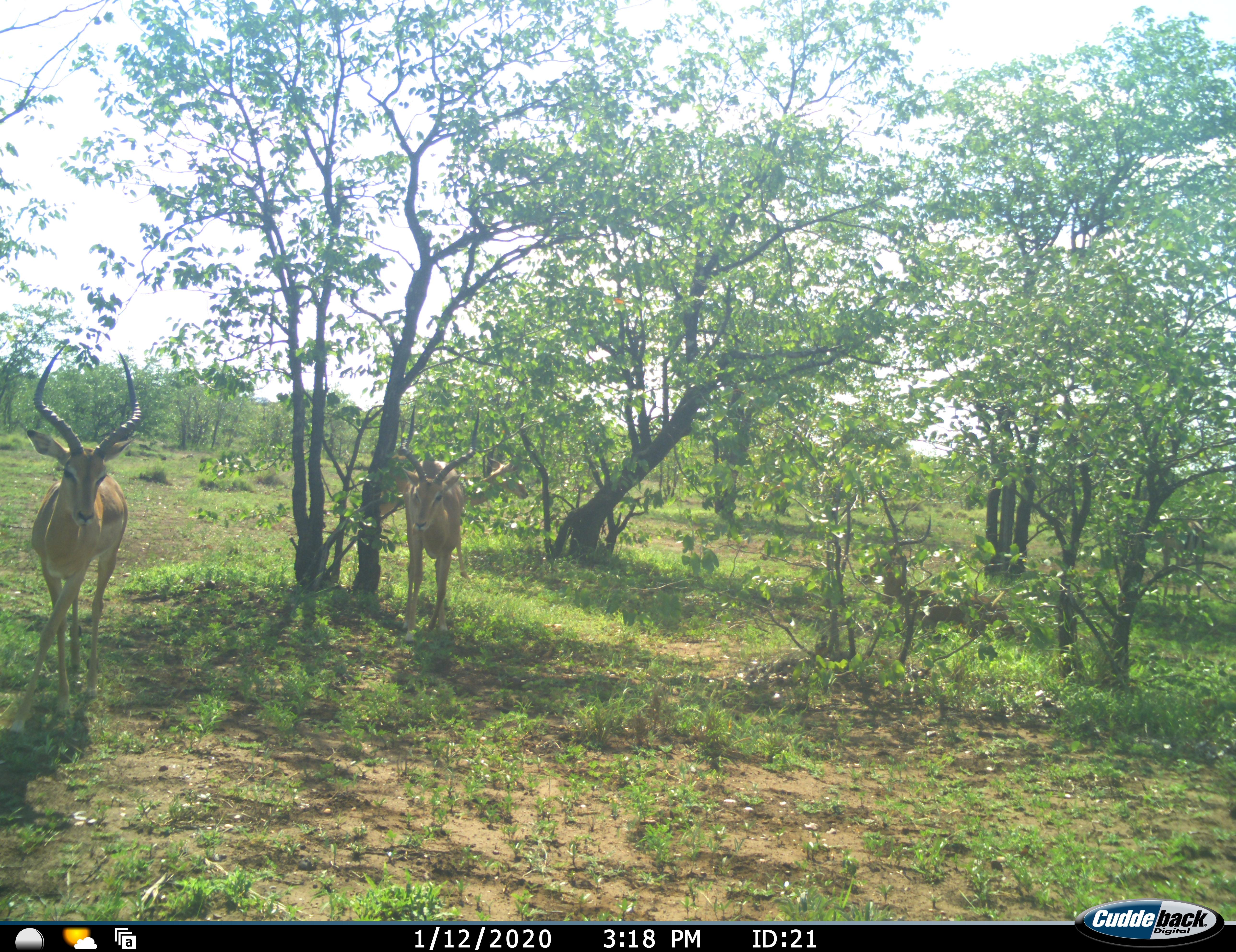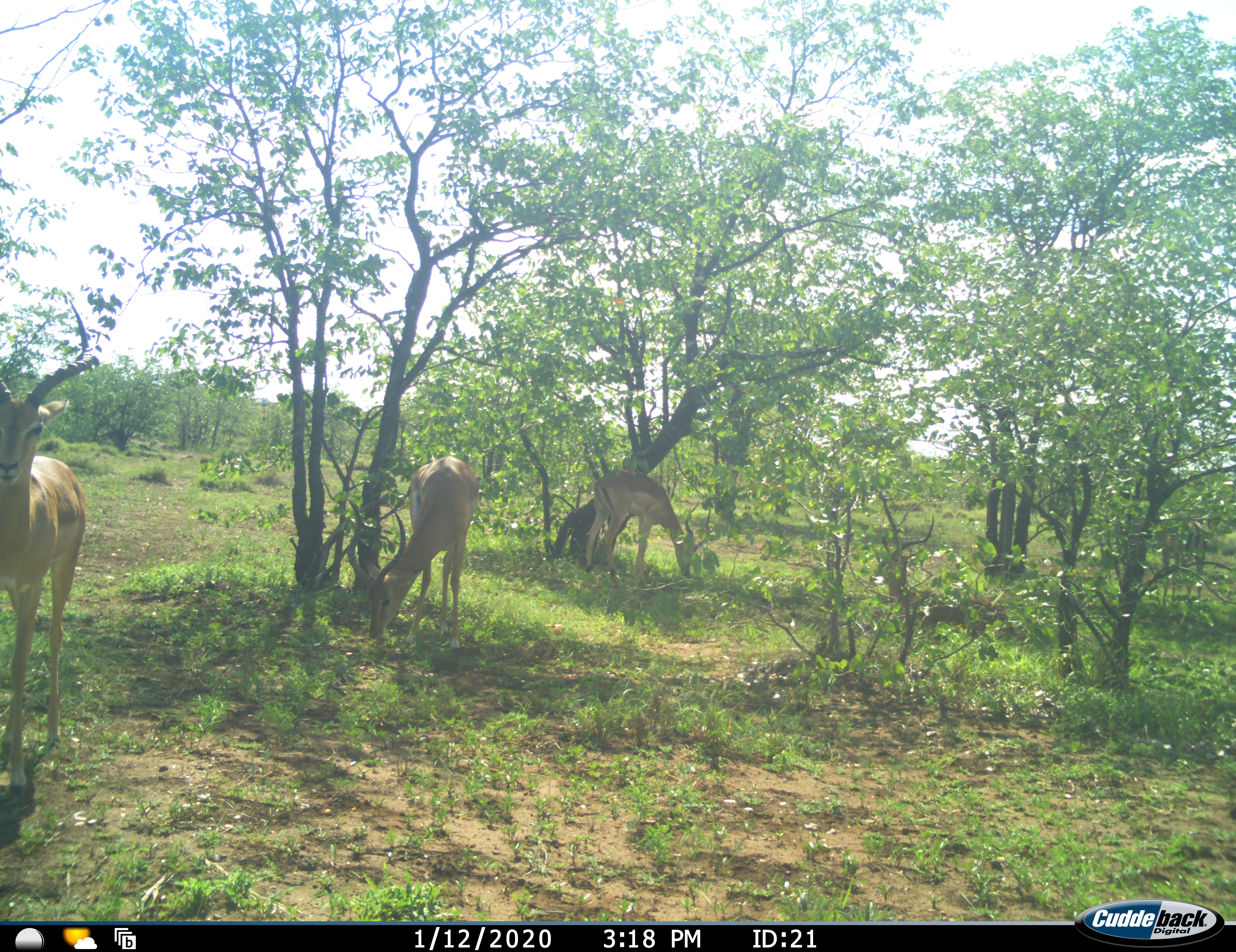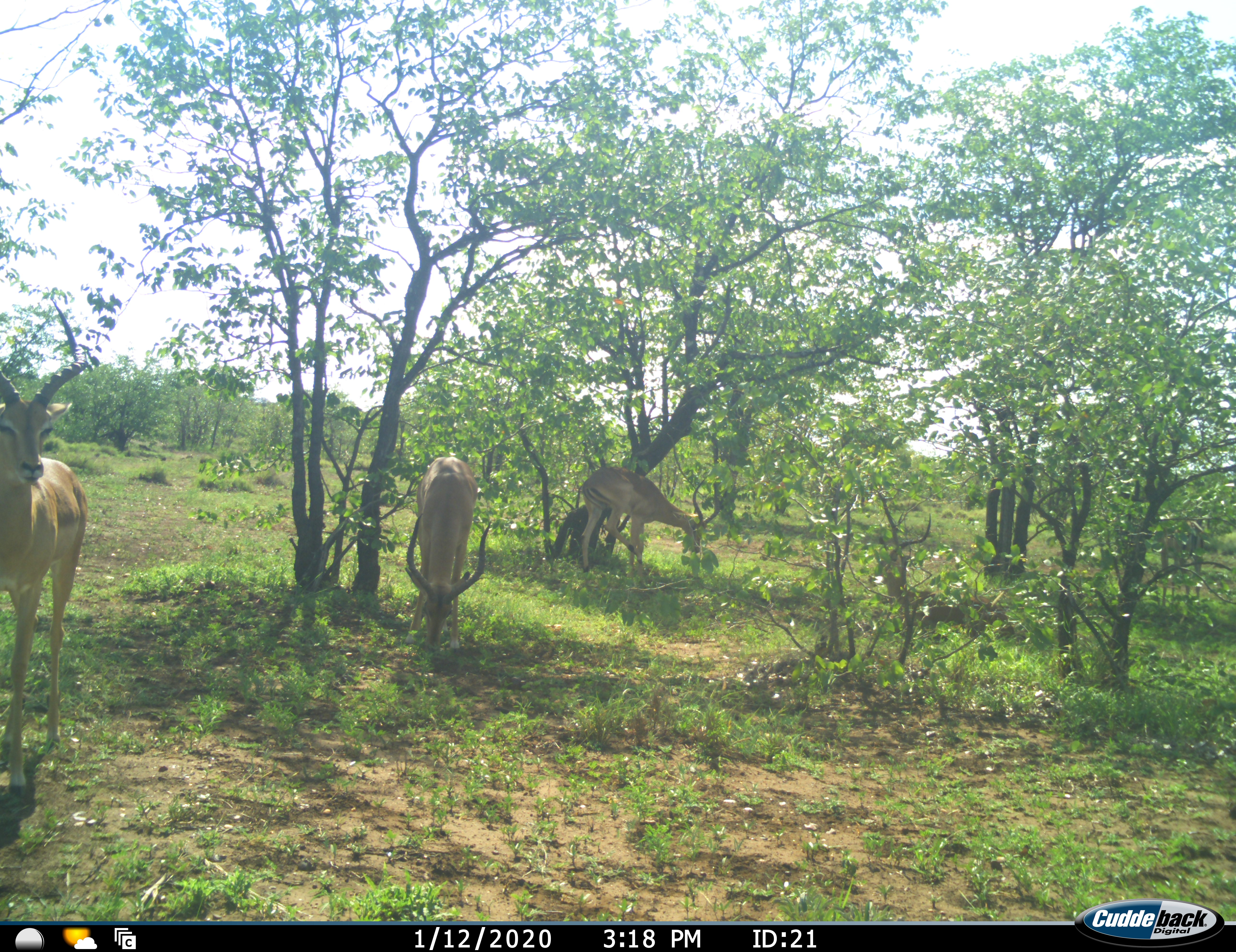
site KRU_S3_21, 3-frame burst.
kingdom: Animalia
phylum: Chordata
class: Mammalia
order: Artiodactyla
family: Bovidae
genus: Aepyceros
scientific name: Aepyceros melampus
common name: impala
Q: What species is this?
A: Impala (Aepyceros melampus).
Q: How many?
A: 3.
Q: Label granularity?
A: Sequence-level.